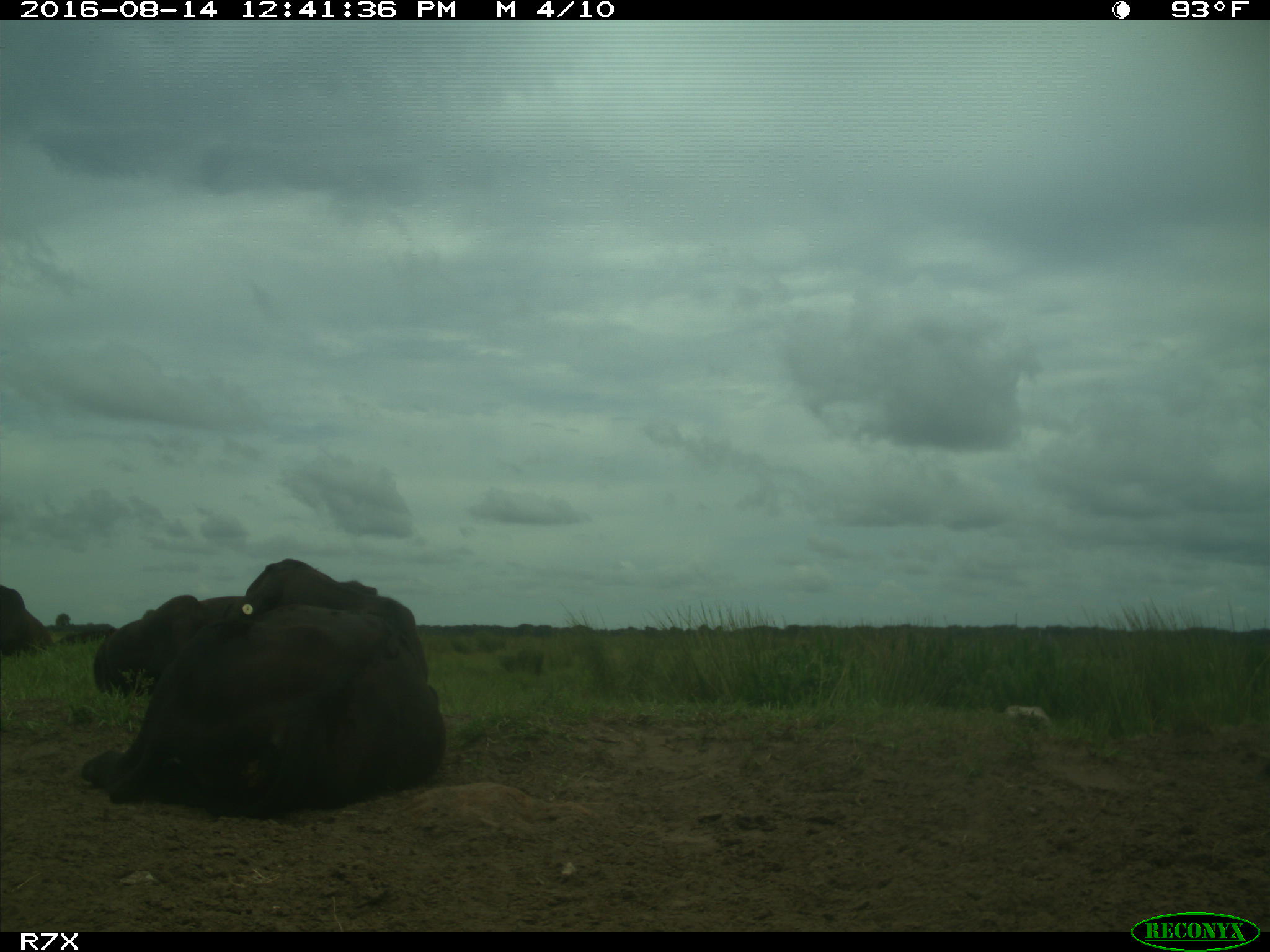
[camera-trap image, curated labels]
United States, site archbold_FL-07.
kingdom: Animalia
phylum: Chordata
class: Mammalia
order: Artiodactyla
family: Bovidae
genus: Bos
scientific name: Bos taurus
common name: domestic cow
Bos taurus (domestic cow).